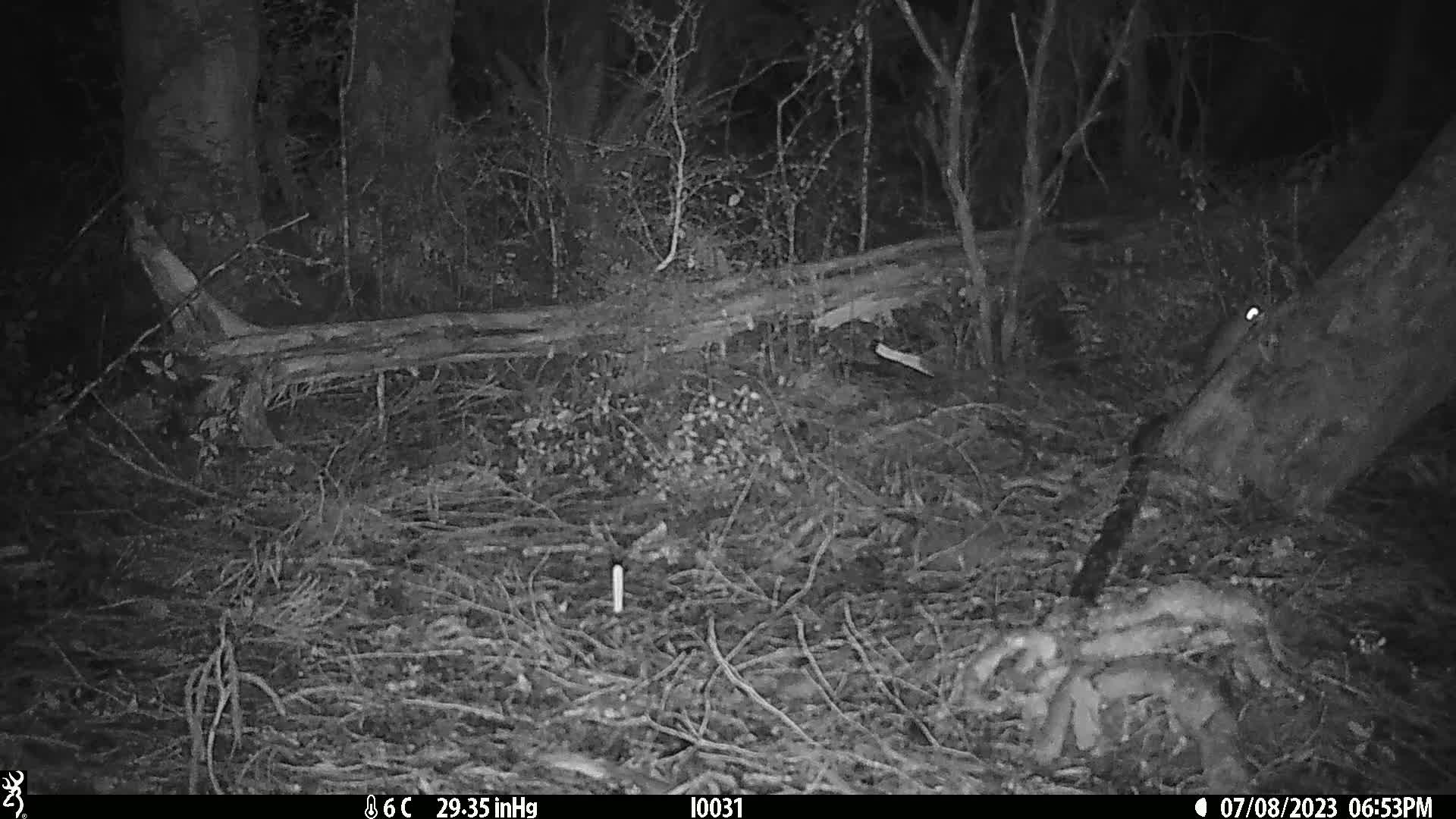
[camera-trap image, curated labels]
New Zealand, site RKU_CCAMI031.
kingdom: Animalia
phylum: Chordata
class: Mammalia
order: Rodentia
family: Muridae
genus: Rattus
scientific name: Rattus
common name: rat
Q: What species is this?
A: Rat (Rattus).